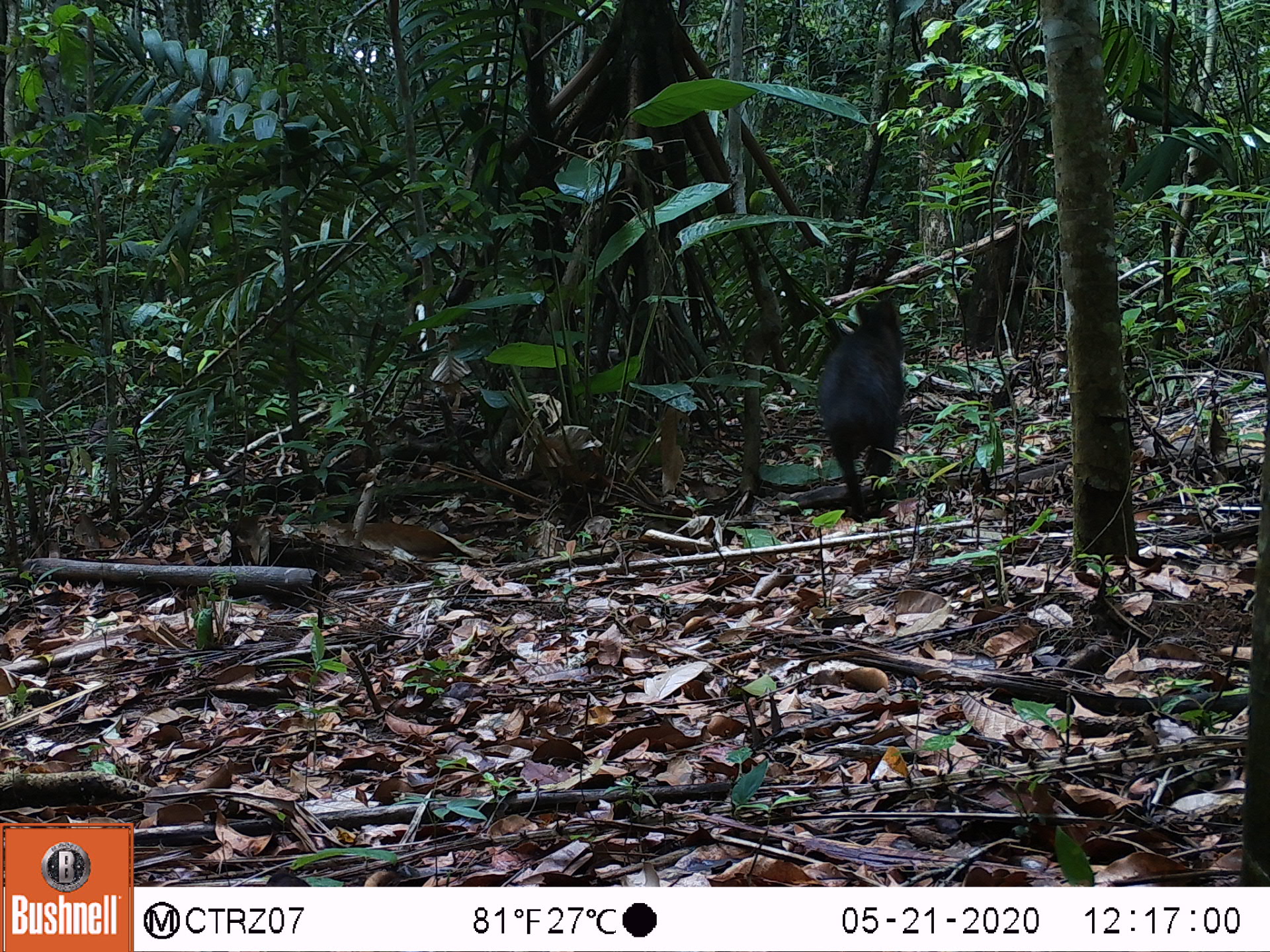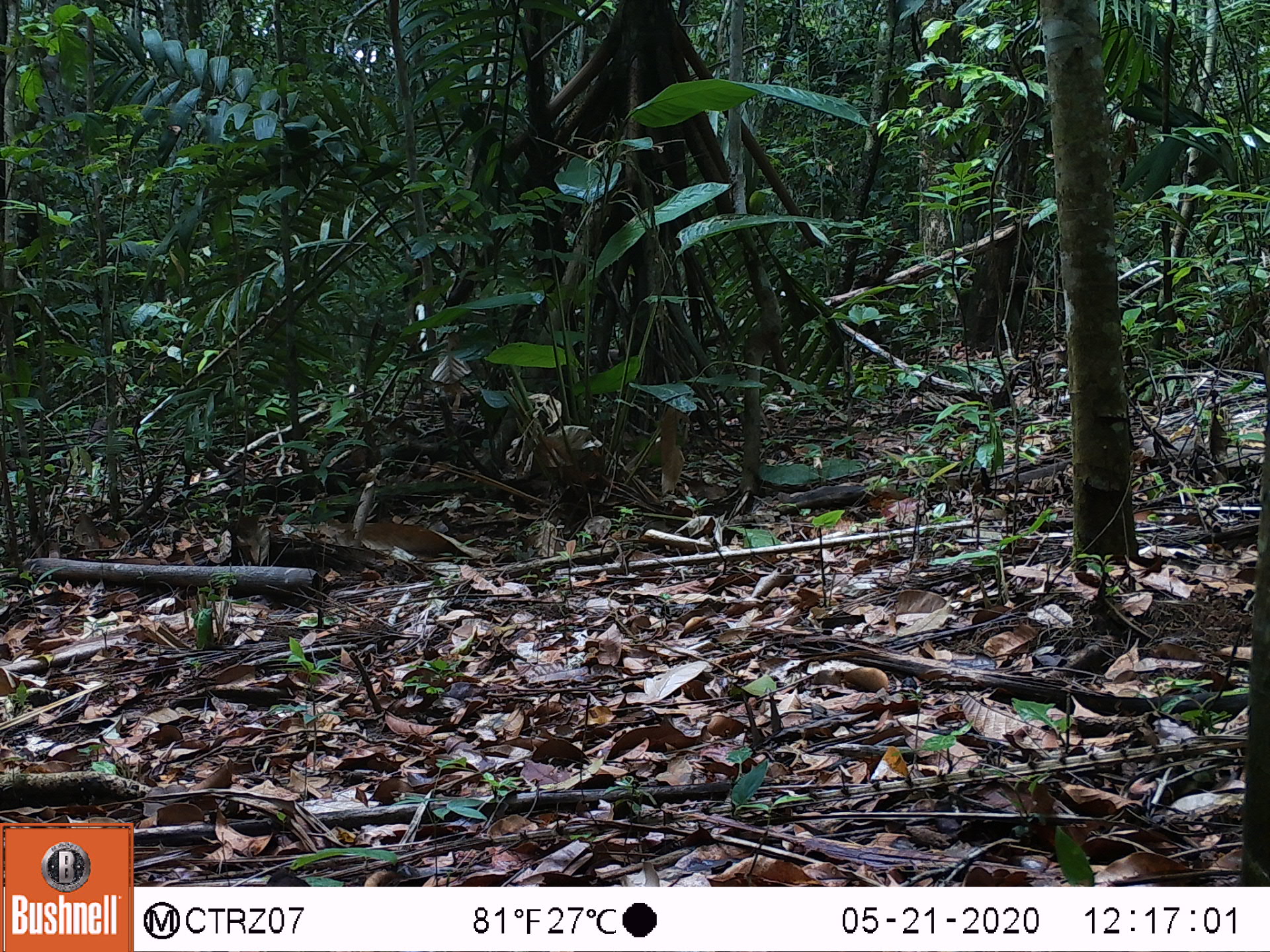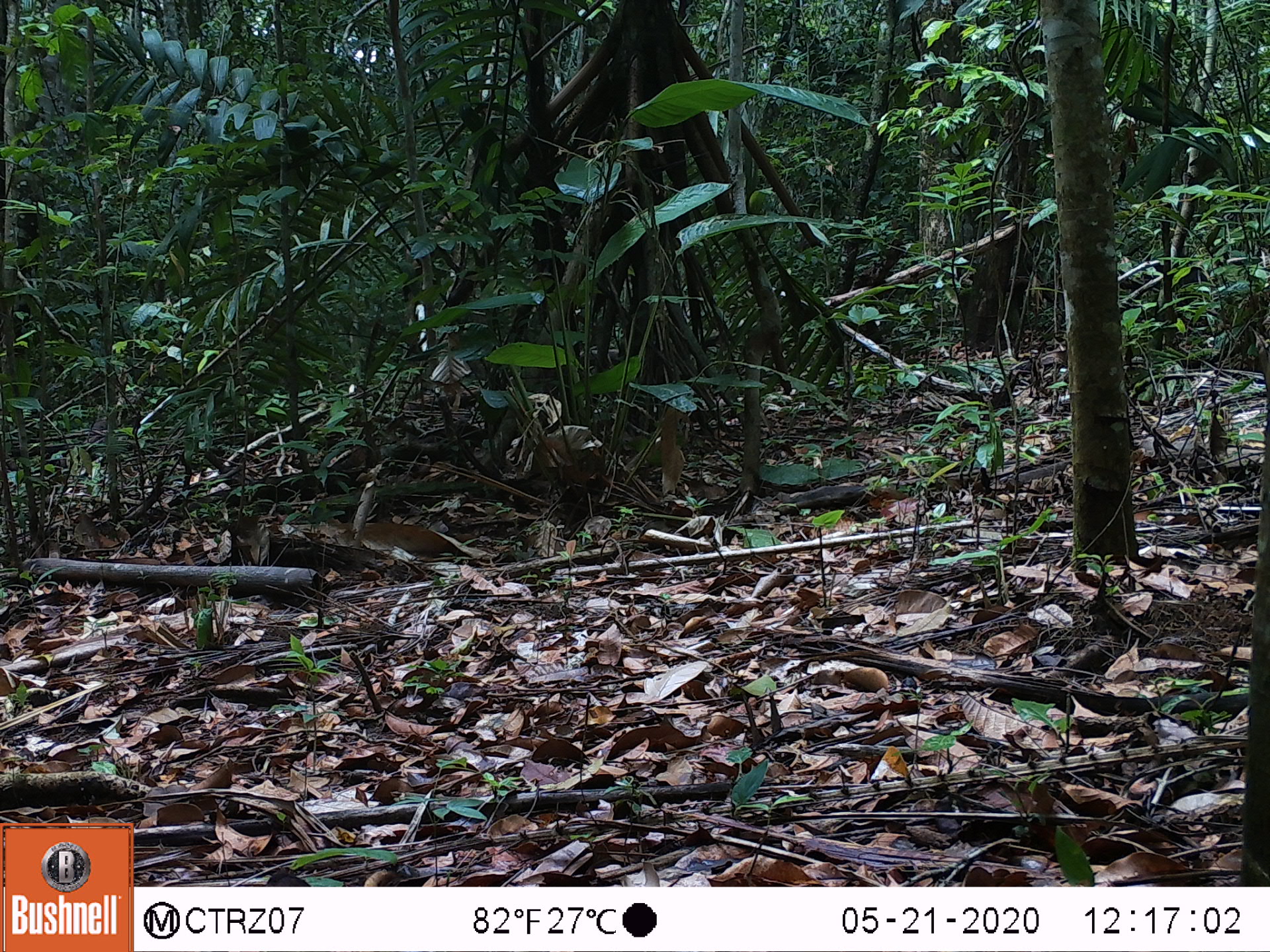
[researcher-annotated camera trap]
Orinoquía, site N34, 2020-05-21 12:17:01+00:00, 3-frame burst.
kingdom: Animalia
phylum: Chordata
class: Mammalia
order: Artiodactyla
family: Tayassuidae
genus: Pecari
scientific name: Pecari tajacu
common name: collared peccary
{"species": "collared peccary (Pecari tajacu)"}